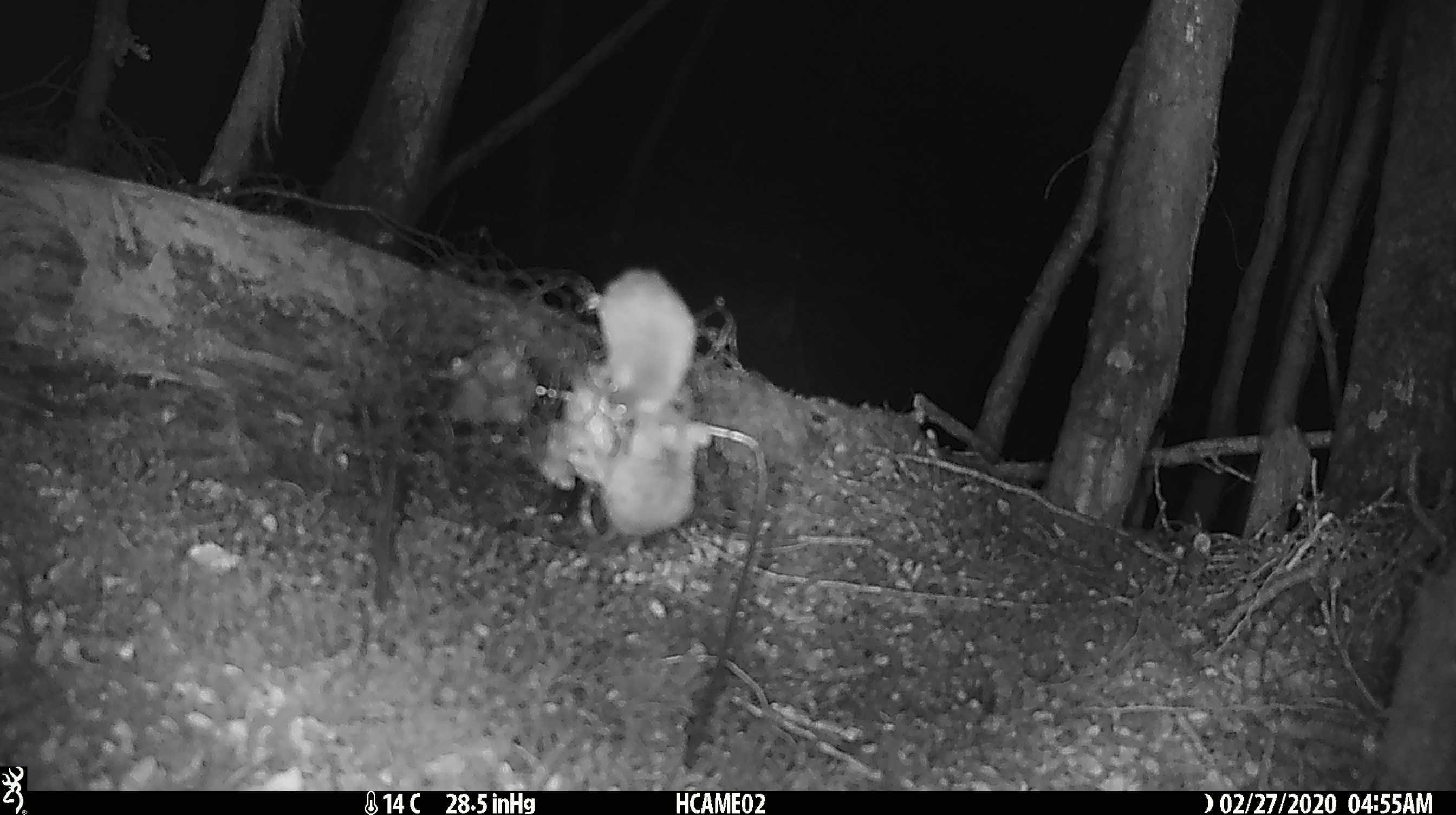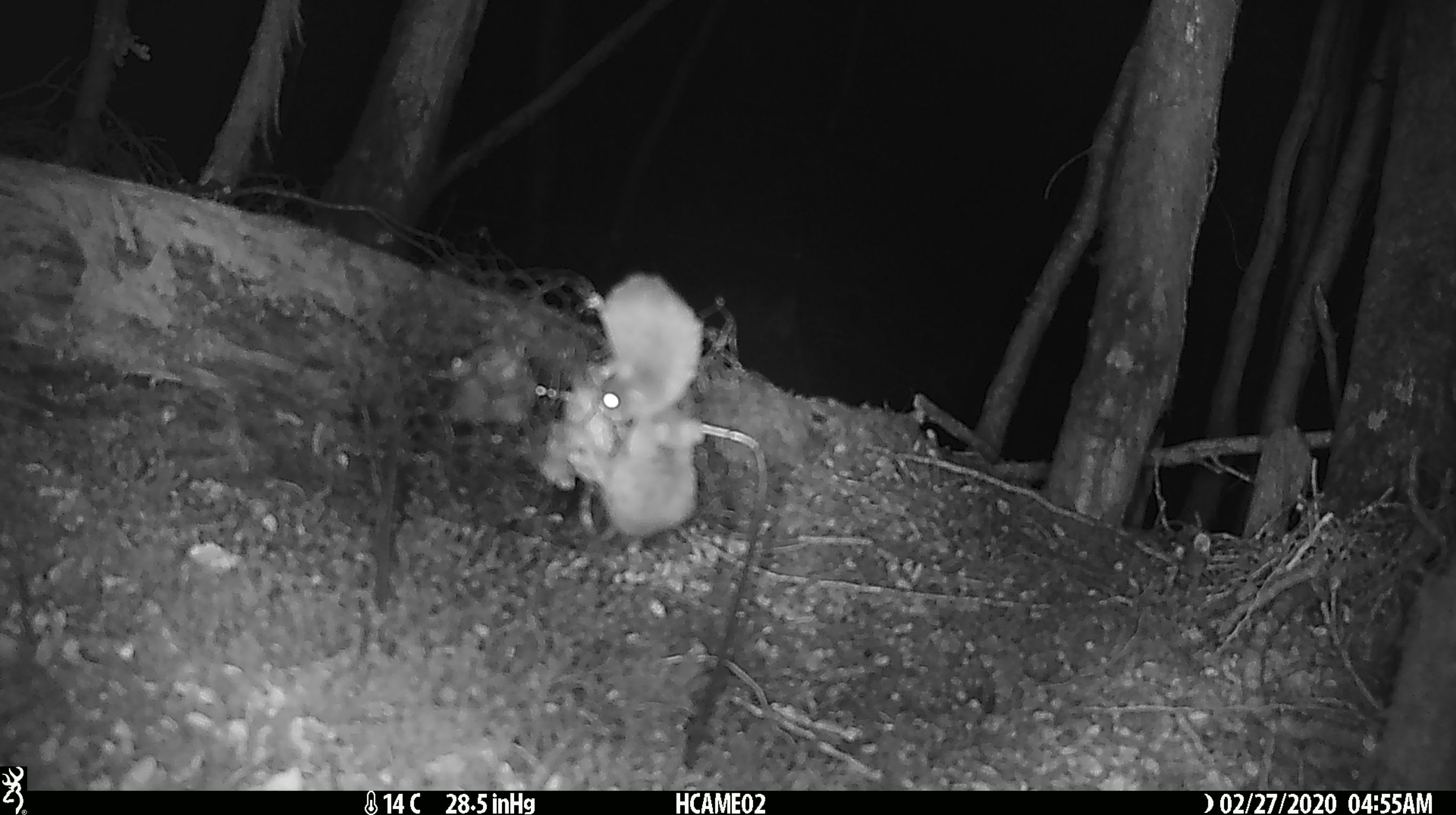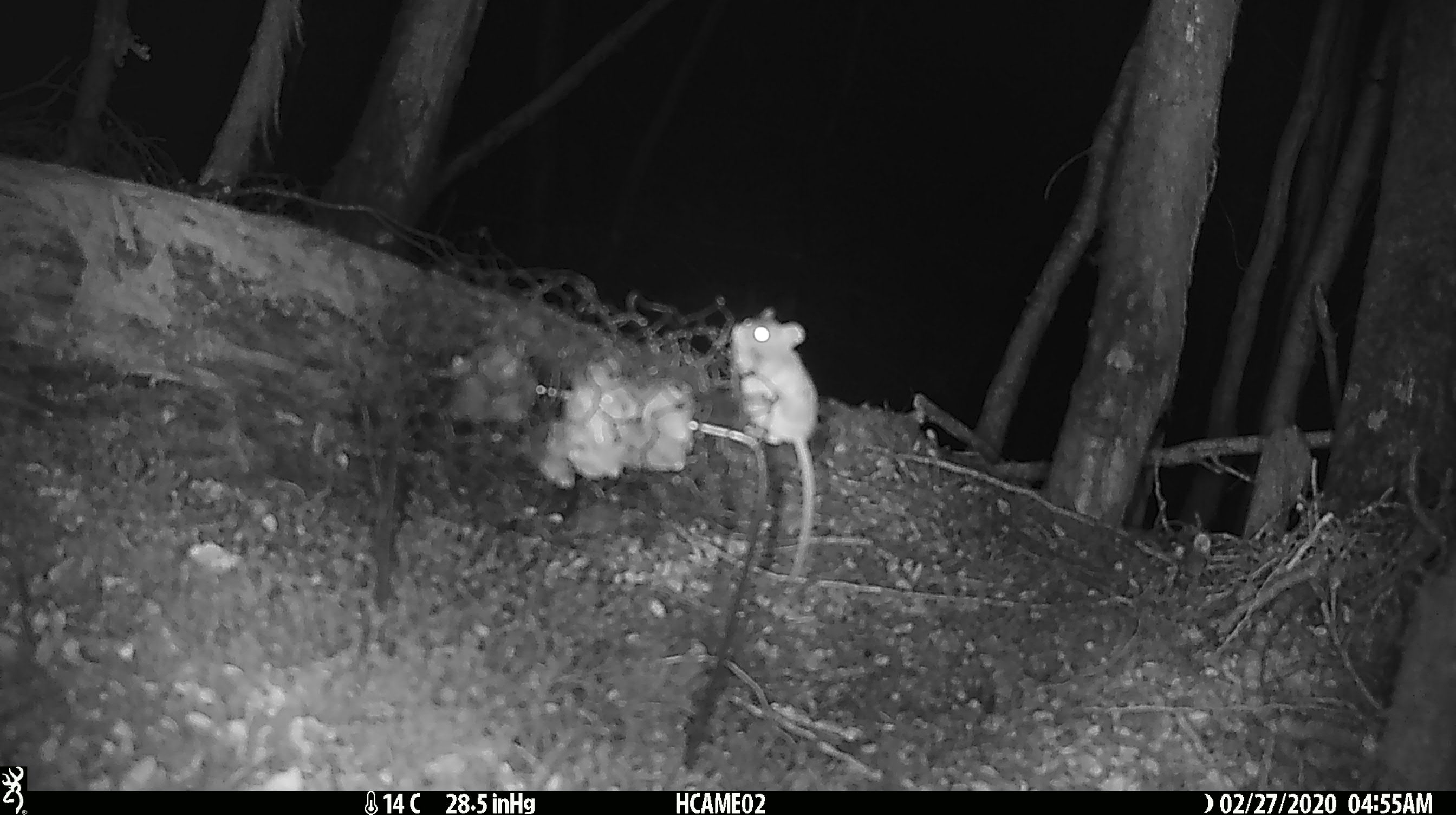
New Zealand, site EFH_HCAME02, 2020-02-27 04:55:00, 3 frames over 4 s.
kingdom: Animalia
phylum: Chordata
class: Mammalia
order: Rodentia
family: Muridae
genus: Mus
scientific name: Mus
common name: mouse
Mouse (Mus).